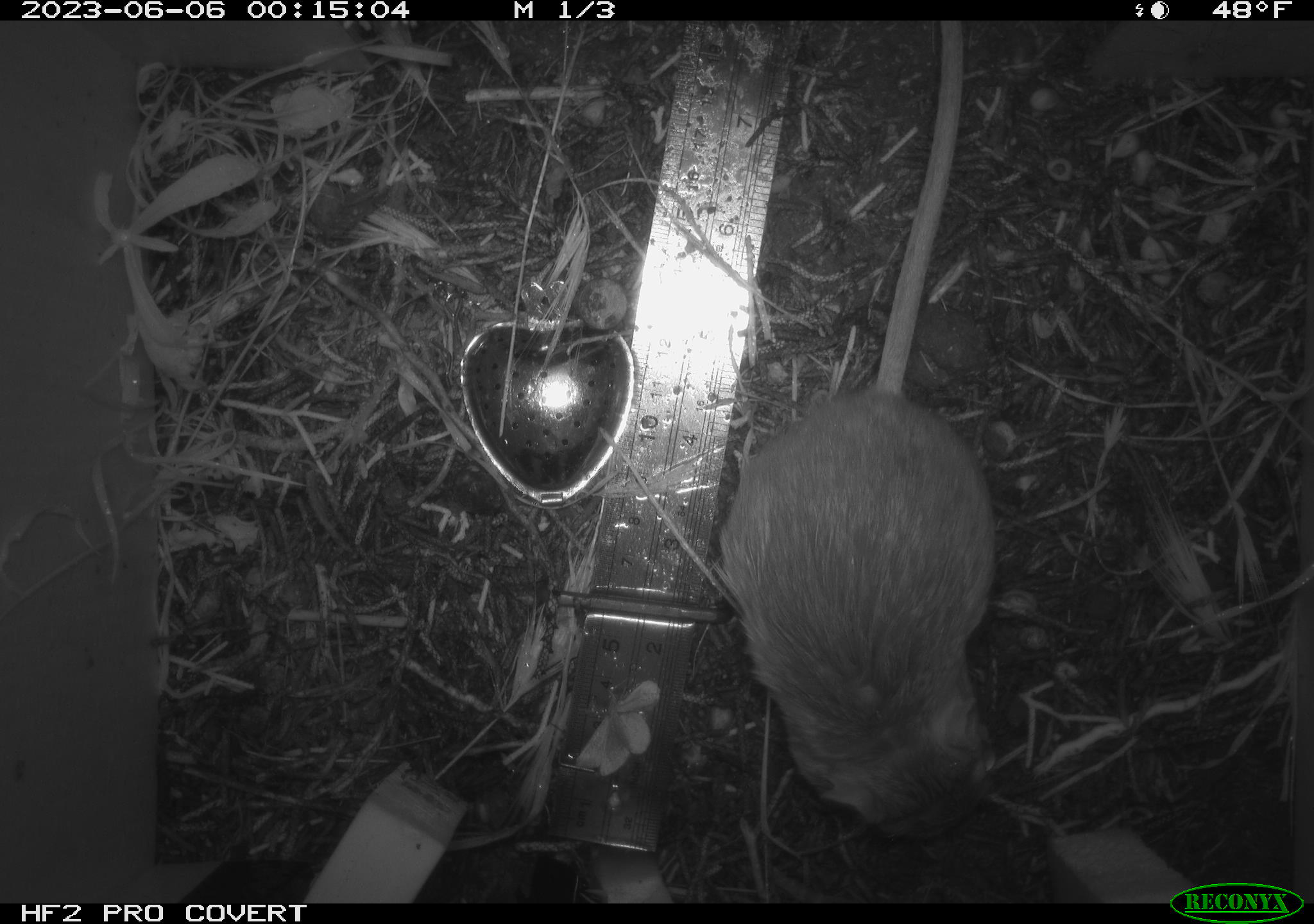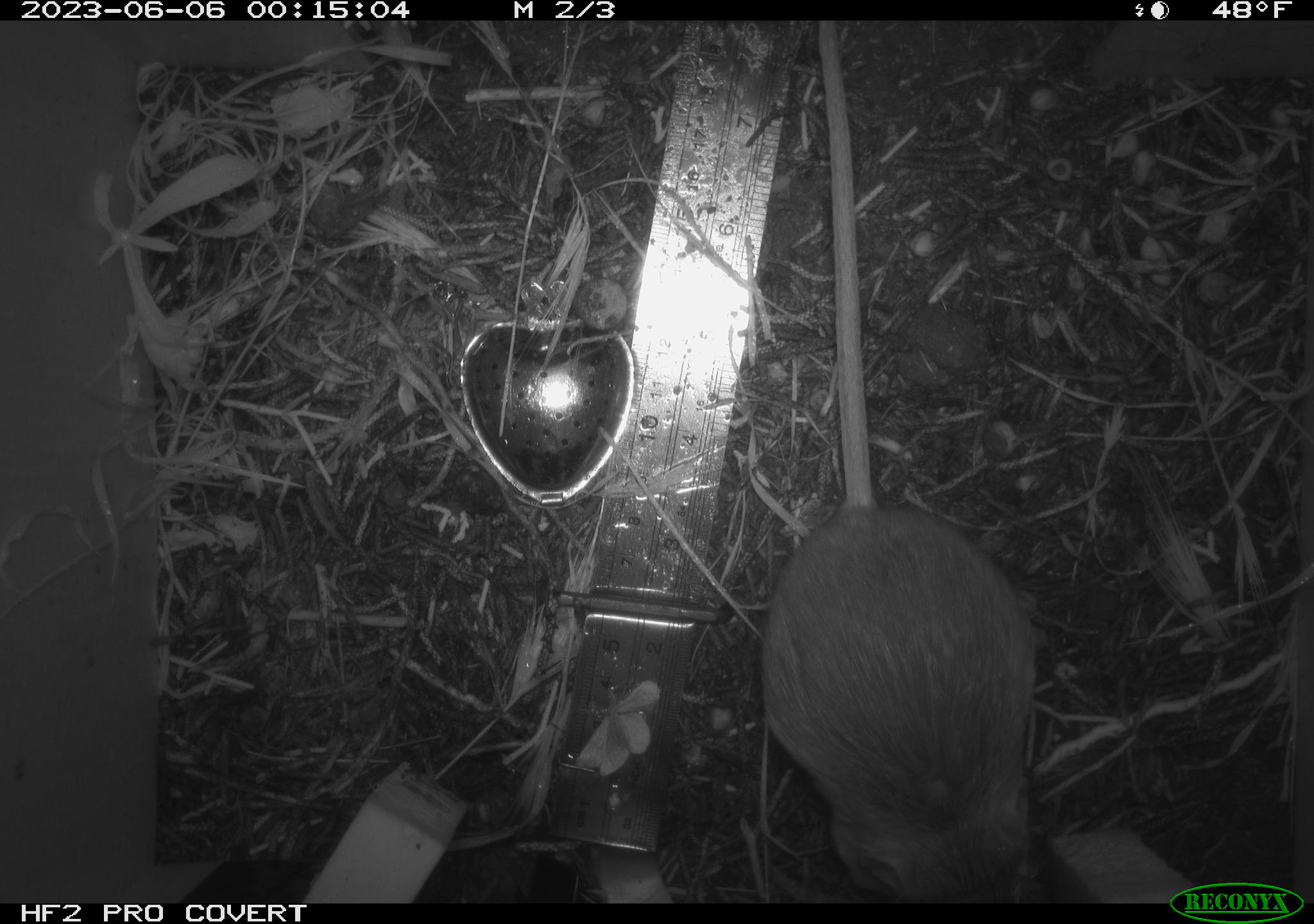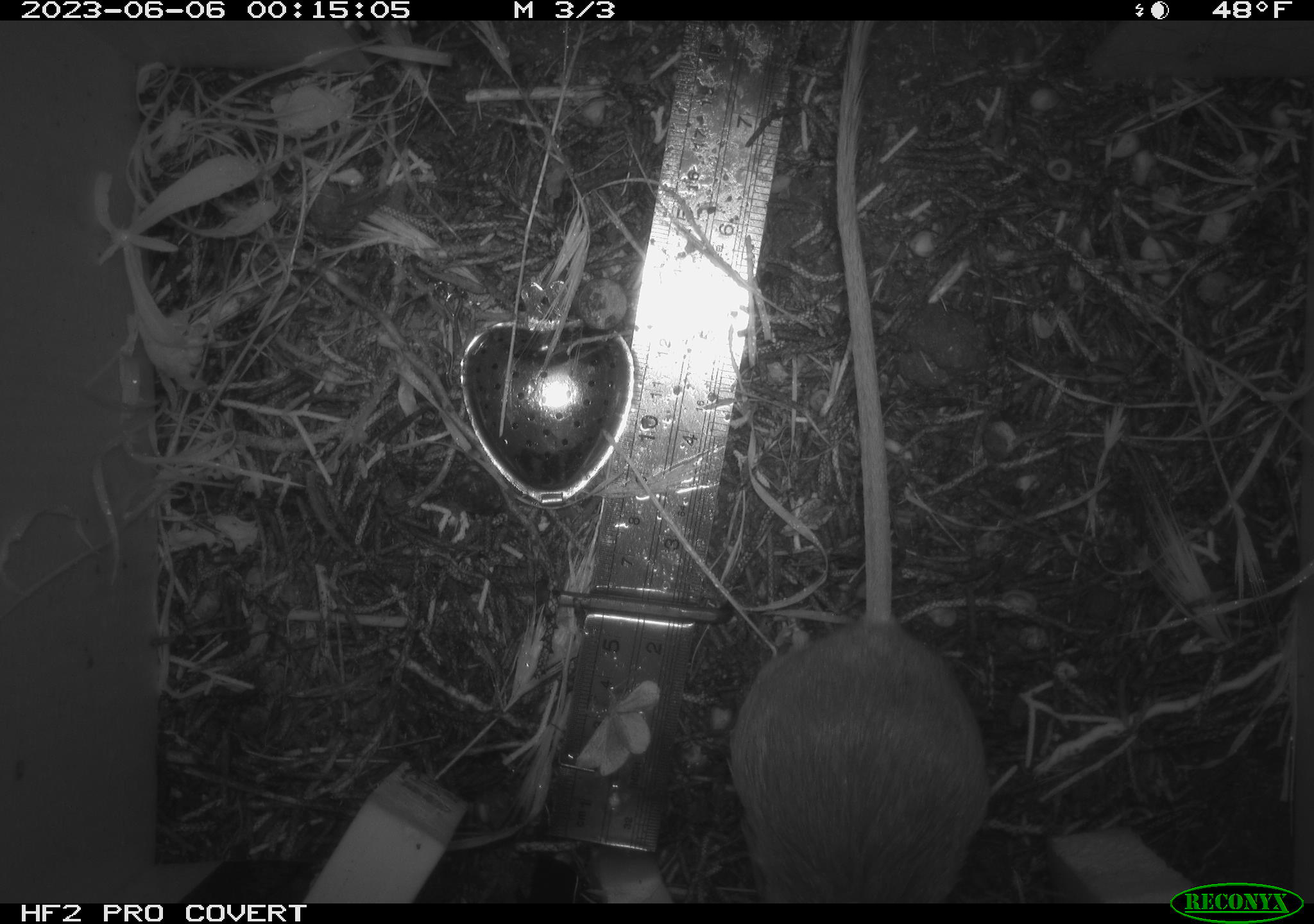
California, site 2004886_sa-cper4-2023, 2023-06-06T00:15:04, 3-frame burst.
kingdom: Animalia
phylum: Chordata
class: Mammalia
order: Rodentia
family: Heteromyidae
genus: Dipodomys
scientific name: Dipodomys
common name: kangaroo rats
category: dipodomys species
Dipodomys species (kangaroo rats) (Dipodomys).